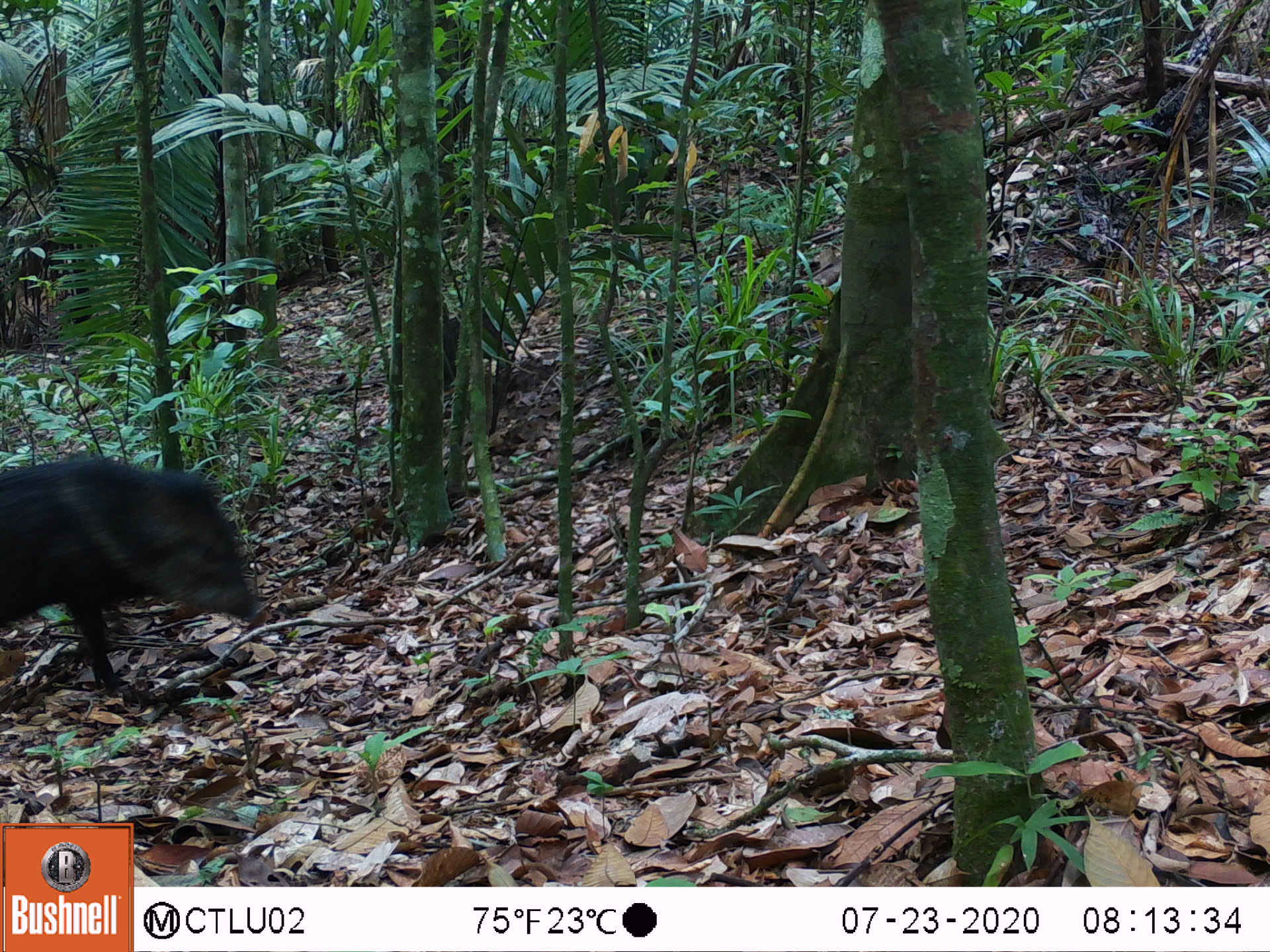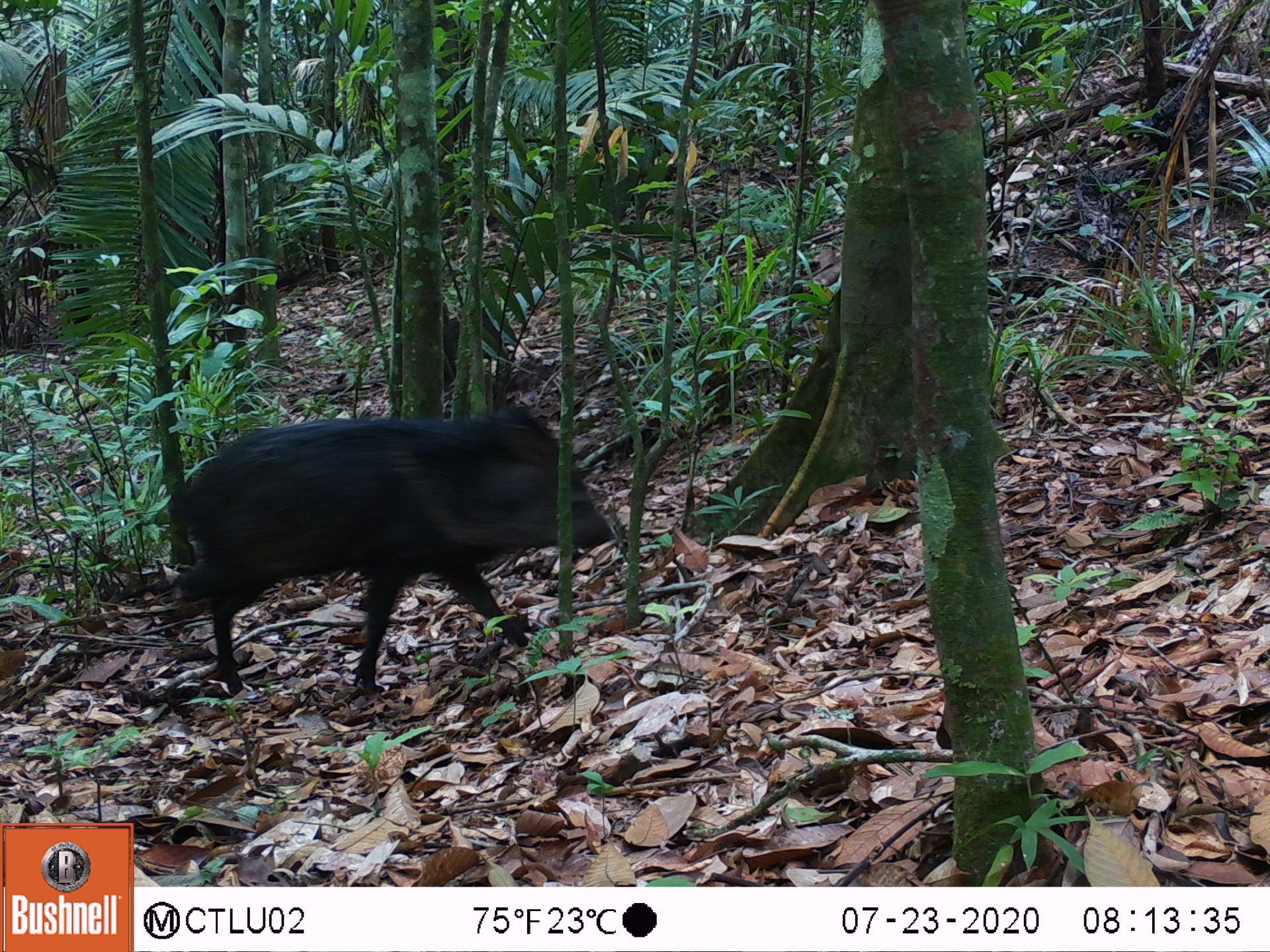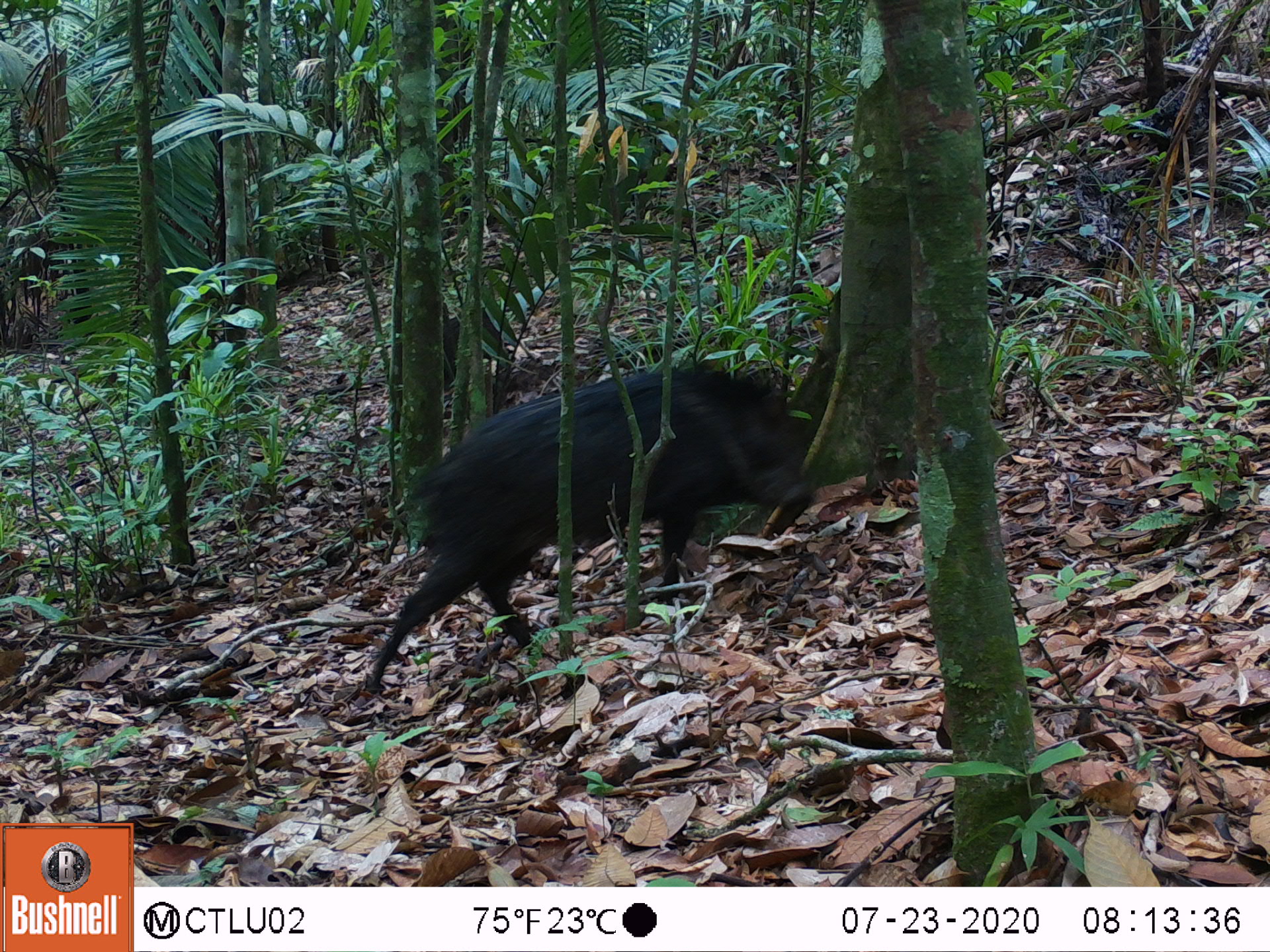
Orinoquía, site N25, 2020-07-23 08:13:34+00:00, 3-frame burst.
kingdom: Animalia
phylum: Chordata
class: Mammalia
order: Artiodactyla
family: Tayassuidae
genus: Pecari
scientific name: Pecari tajacu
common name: collared peccary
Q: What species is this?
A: Collared peccary (Pecari tajacu).